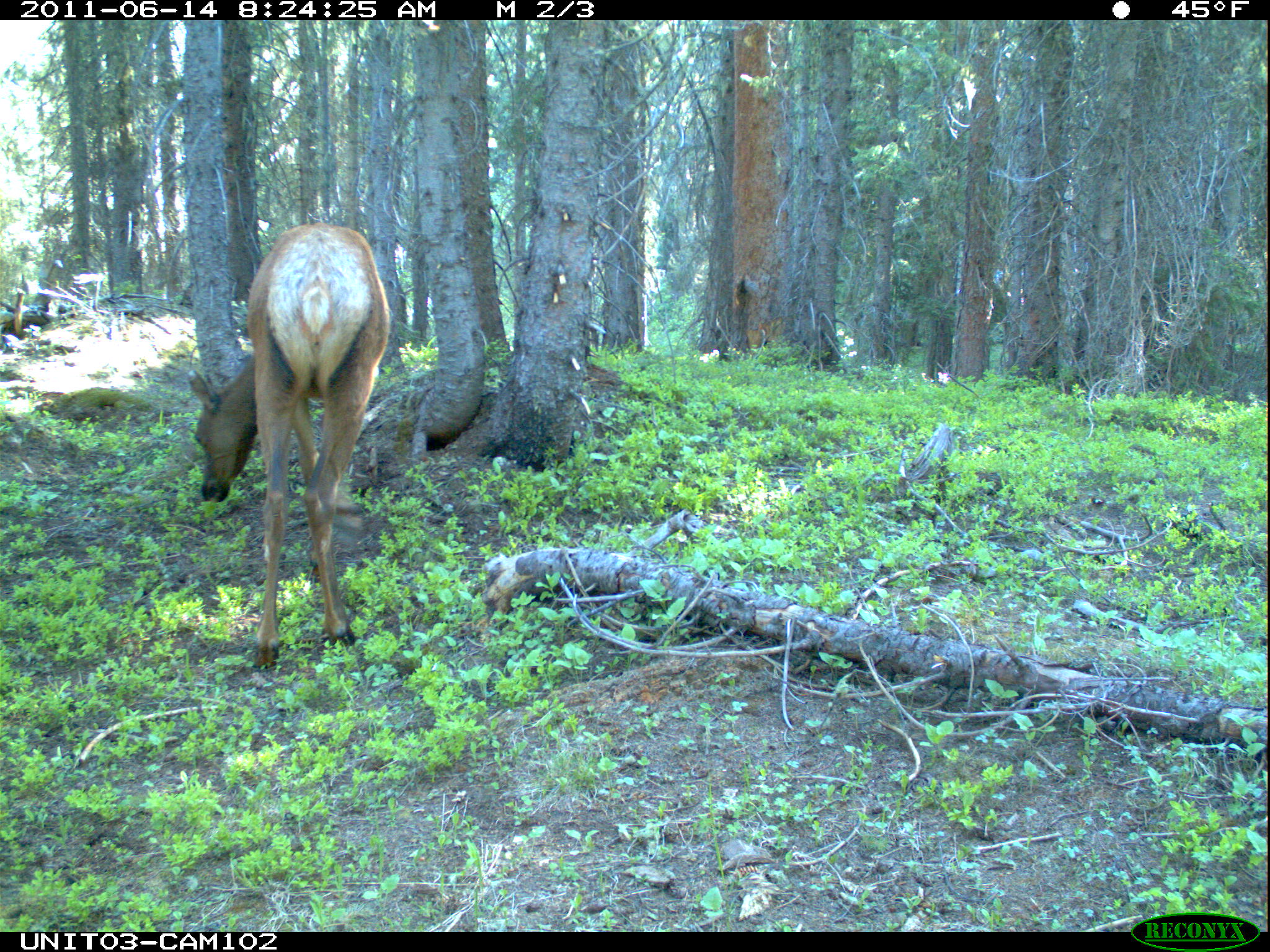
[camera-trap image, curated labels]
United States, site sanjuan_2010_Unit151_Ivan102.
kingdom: Animalia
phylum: Chordata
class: Mammalia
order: Artiodactyla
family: Cervidae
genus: Cervus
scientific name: Cervus elaphus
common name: red deer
Cervus elaphus (red deer).